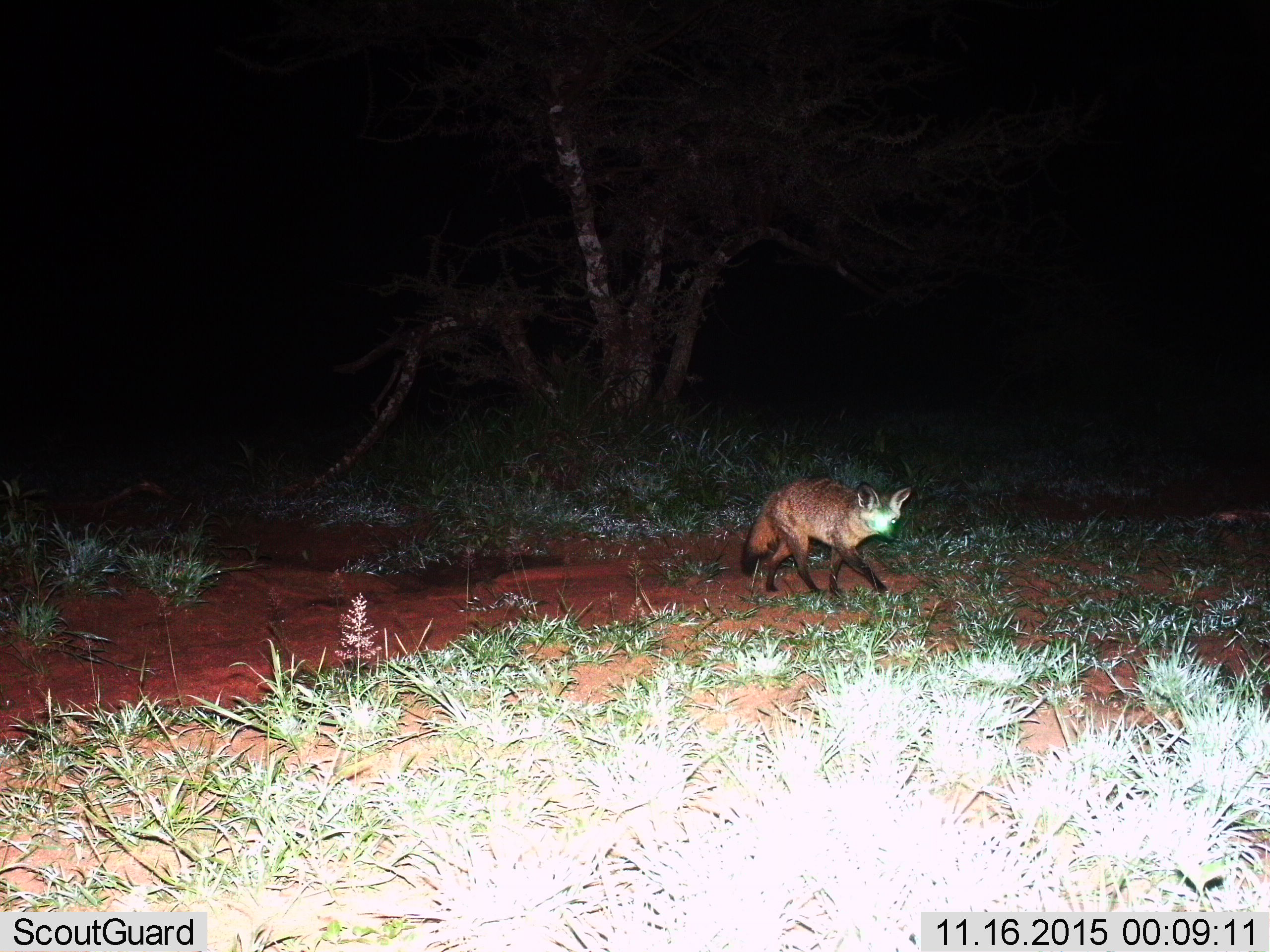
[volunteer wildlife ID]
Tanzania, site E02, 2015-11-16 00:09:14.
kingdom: Animalia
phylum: Chordata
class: Mammalia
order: Carnivora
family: Canidae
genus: Otocyon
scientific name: Otocyon megalotis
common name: bat-eared fox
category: batearedfox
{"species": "batearedfox (bat-eared fox) (Otocyon megalotis)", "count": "1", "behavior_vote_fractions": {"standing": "18%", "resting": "0%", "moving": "88%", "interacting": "0%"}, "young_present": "0%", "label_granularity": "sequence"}